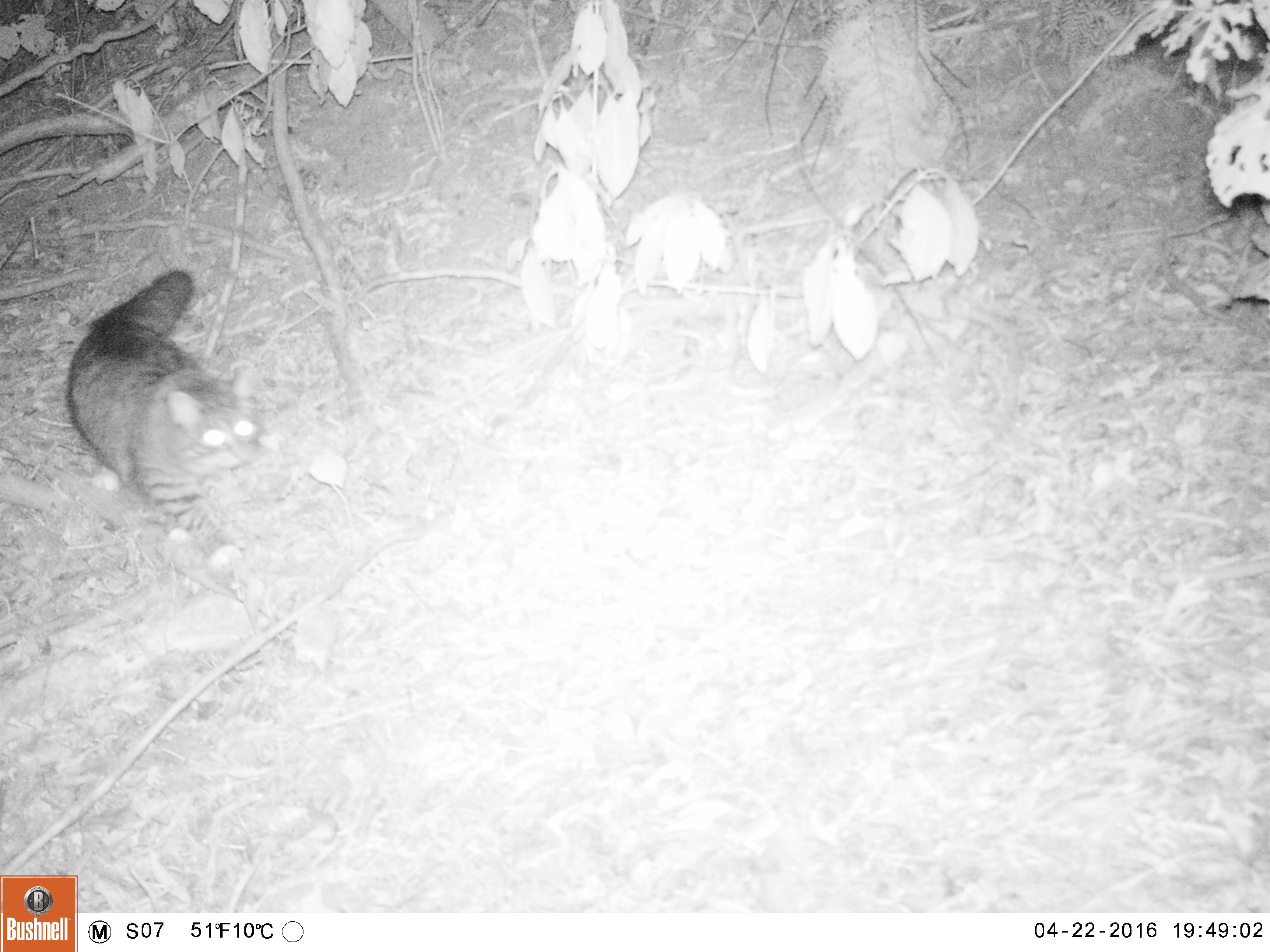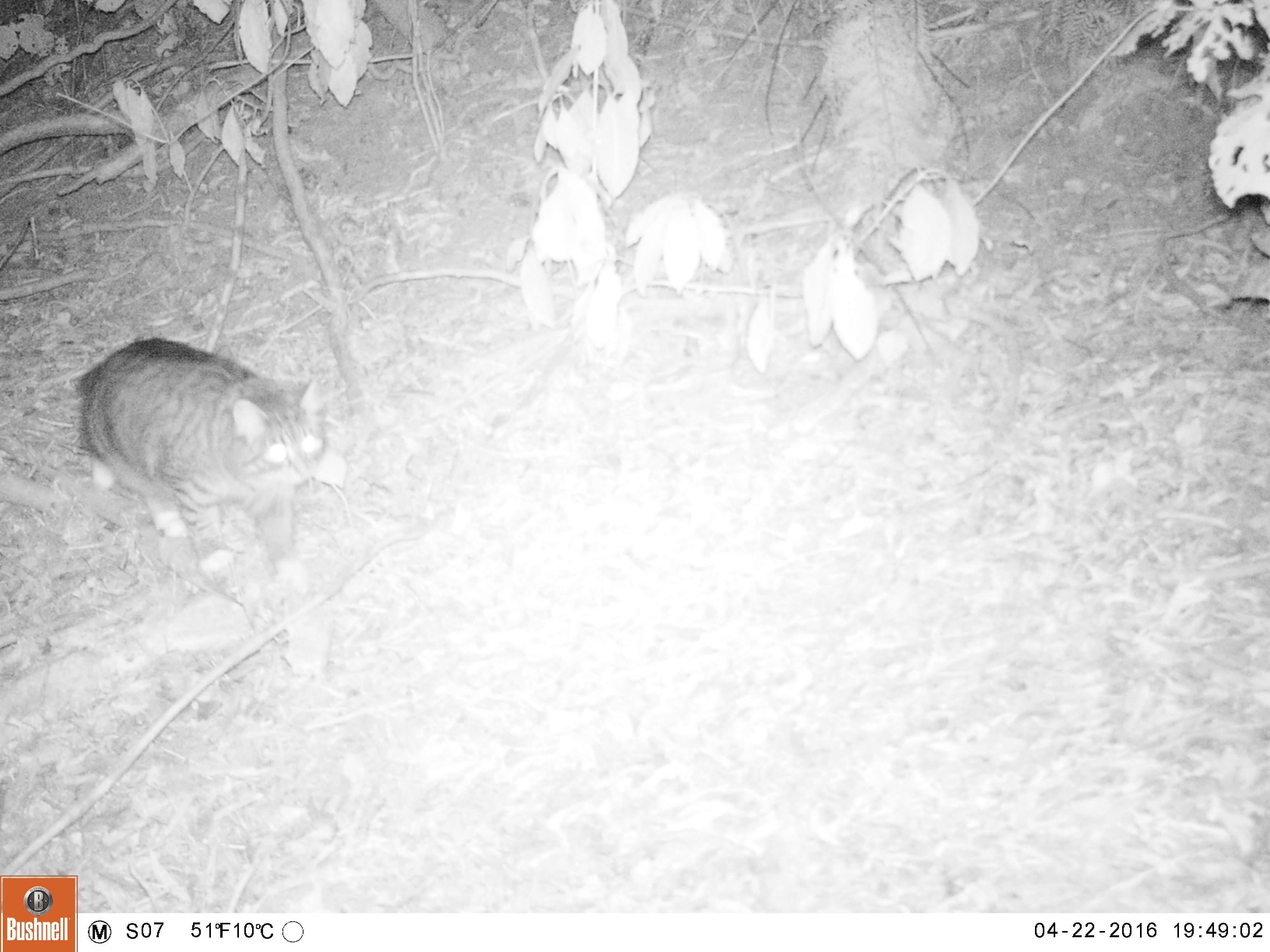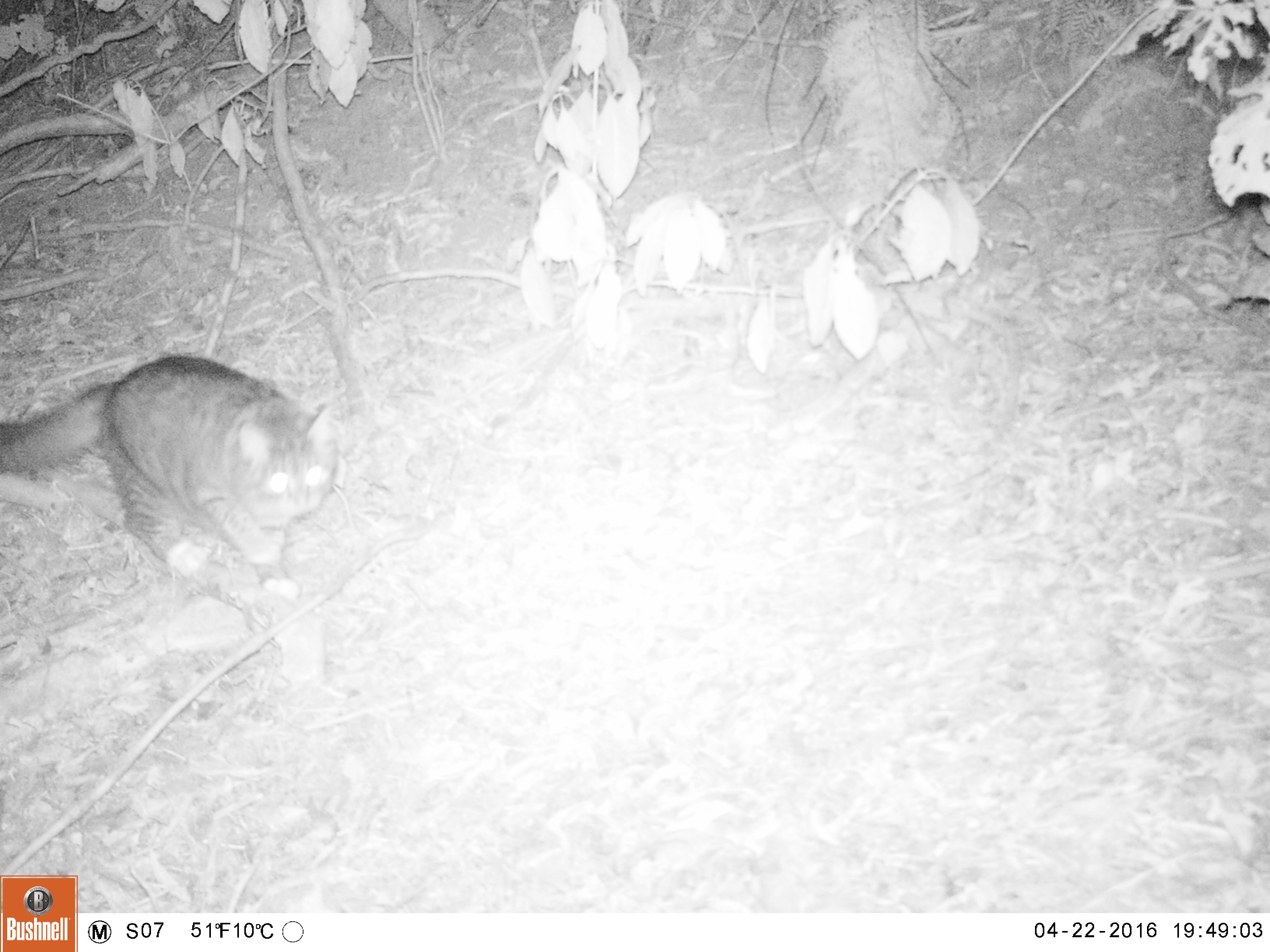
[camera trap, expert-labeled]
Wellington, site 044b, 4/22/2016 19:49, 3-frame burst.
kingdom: Animalia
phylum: Chordata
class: Mammalia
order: Carnivora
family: Felidae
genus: Felis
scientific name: Felis catus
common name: cat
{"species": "cat (Felis catus)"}